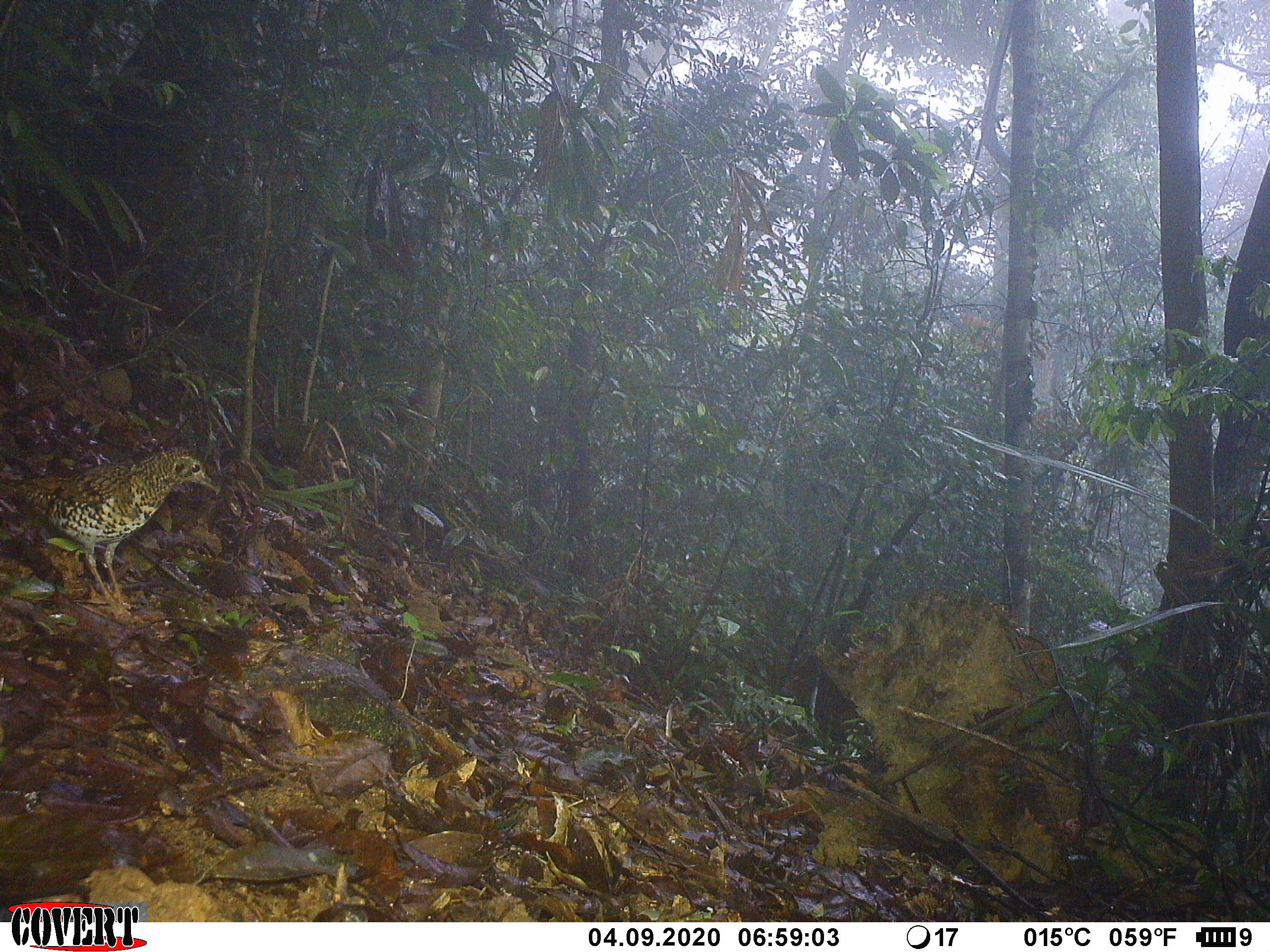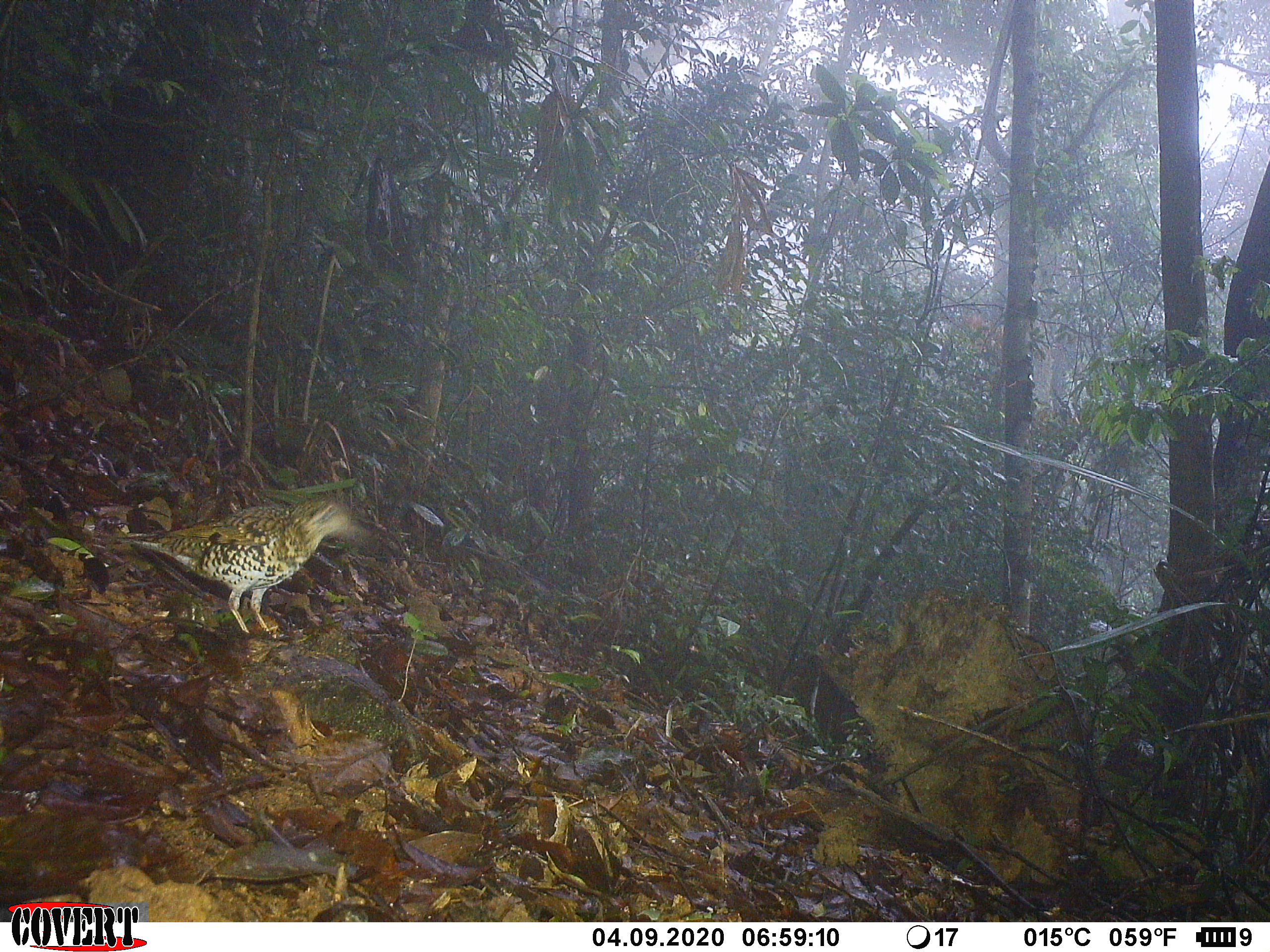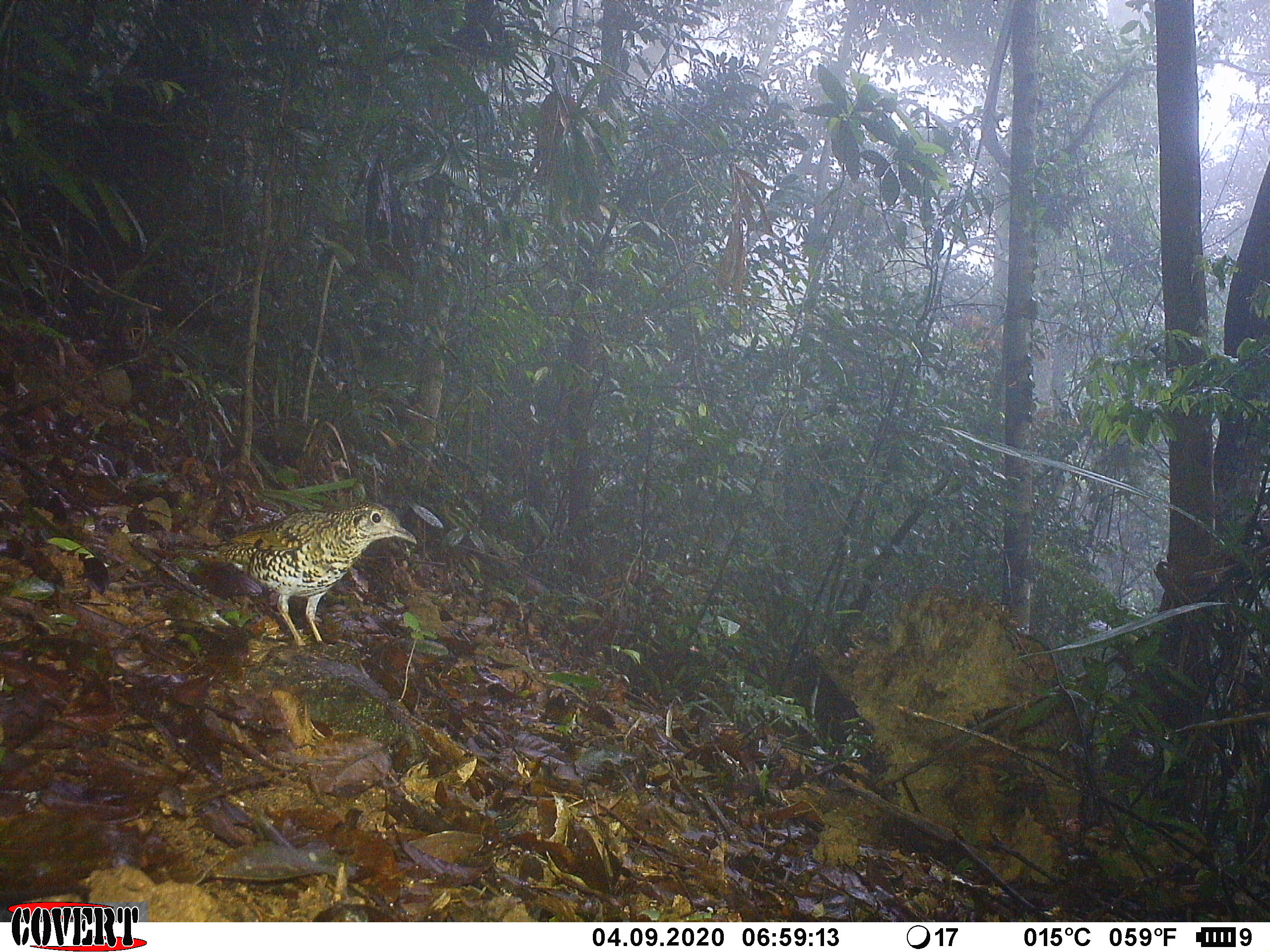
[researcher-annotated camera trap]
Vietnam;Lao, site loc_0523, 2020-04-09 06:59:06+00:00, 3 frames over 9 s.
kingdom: Animalia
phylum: Chordata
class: Aves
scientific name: Aves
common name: bird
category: unidentified bird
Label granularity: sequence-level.